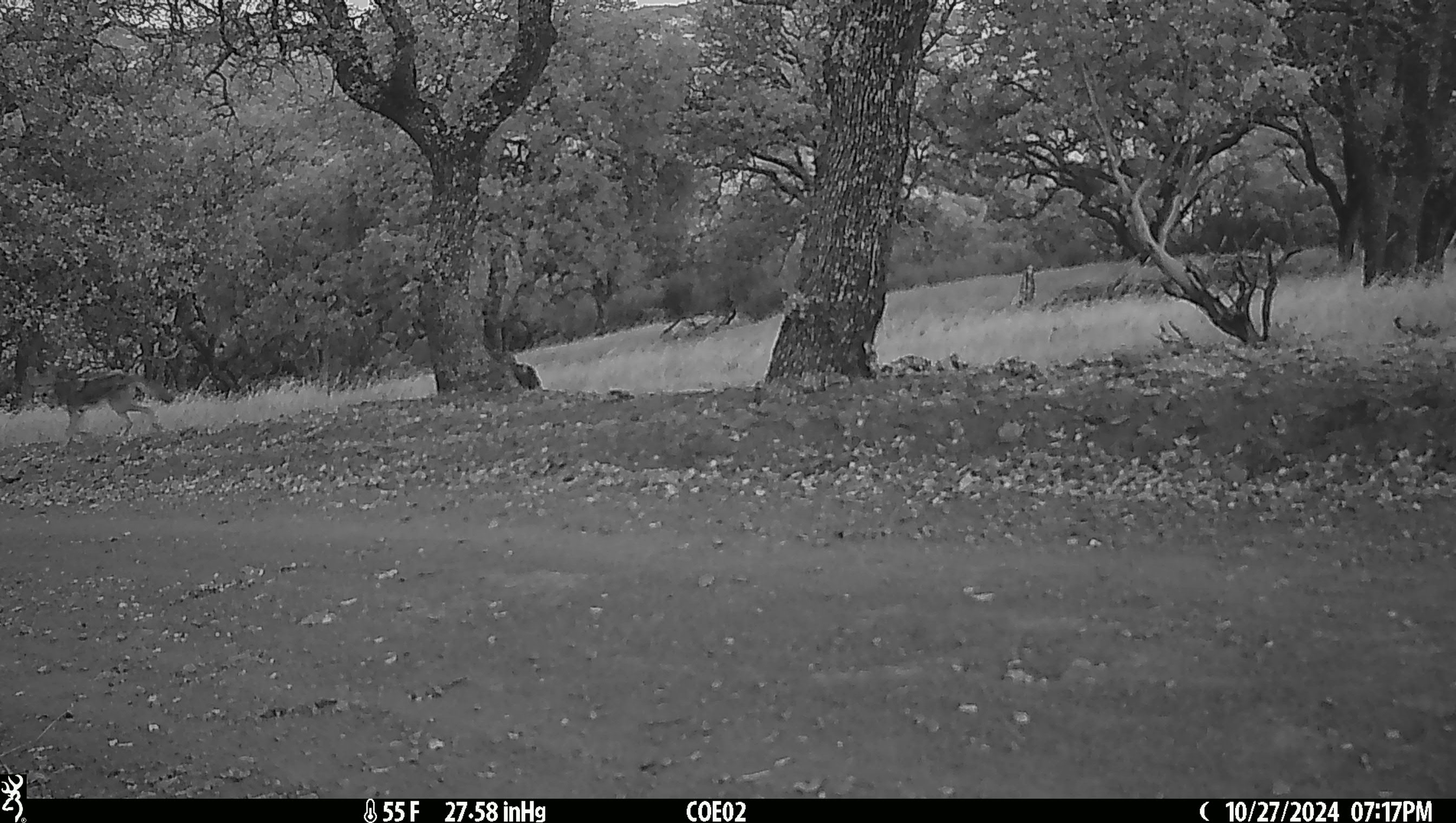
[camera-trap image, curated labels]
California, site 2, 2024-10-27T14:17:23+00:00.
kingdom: Animalia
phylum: Chordata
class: Mammalia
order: Carnivora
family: Canidae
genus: Canis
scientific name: Canis latrans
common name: coyote